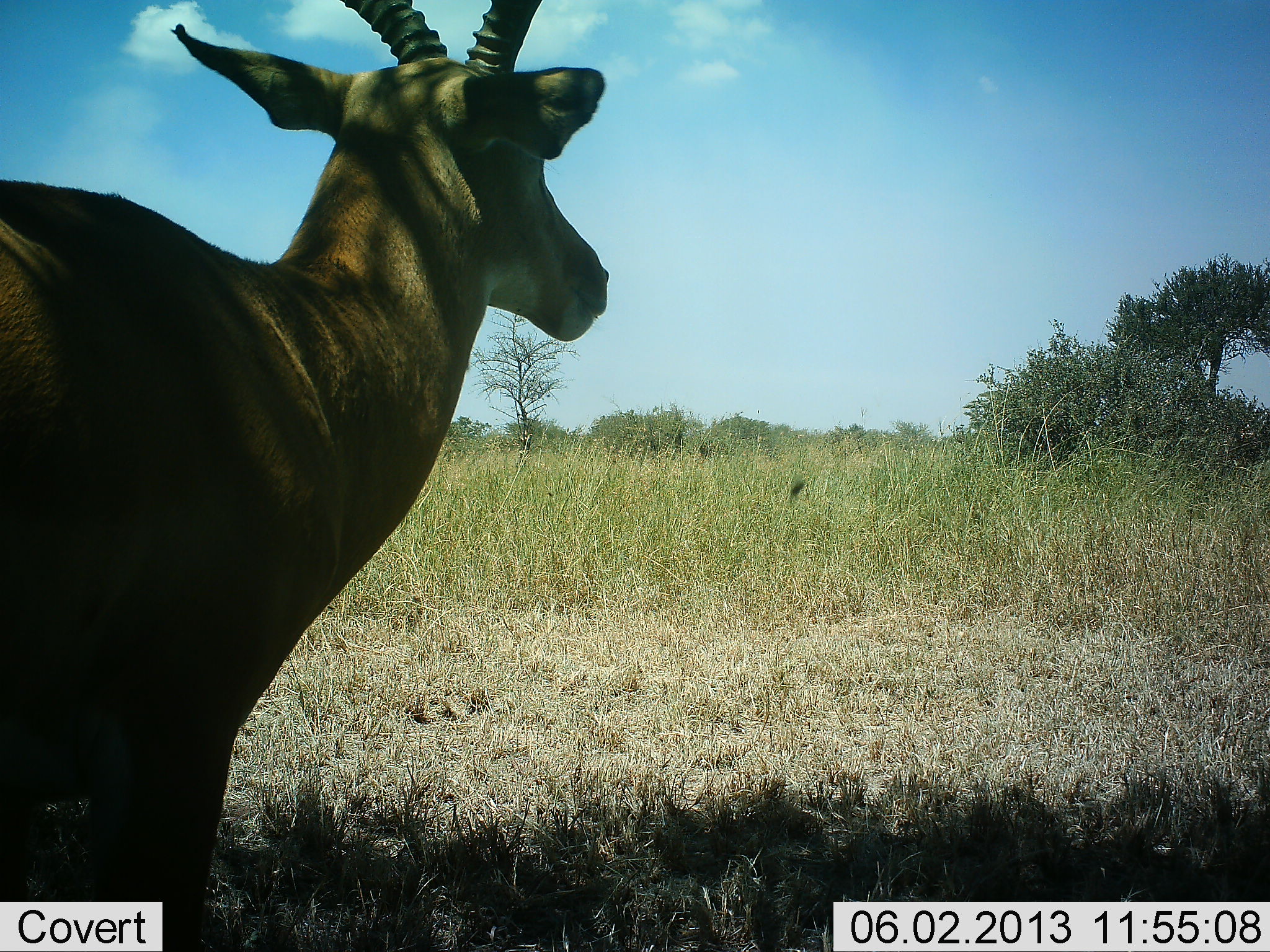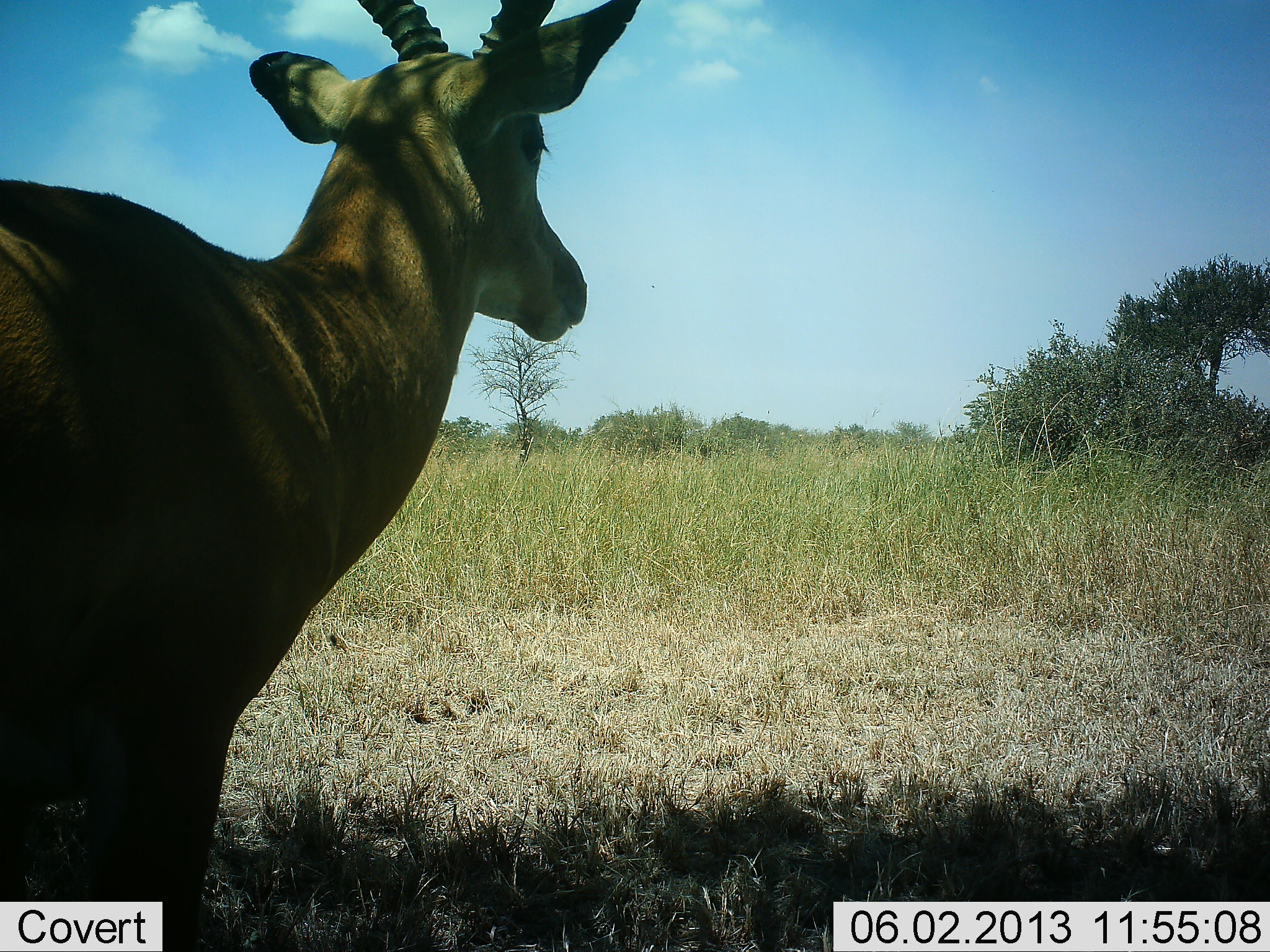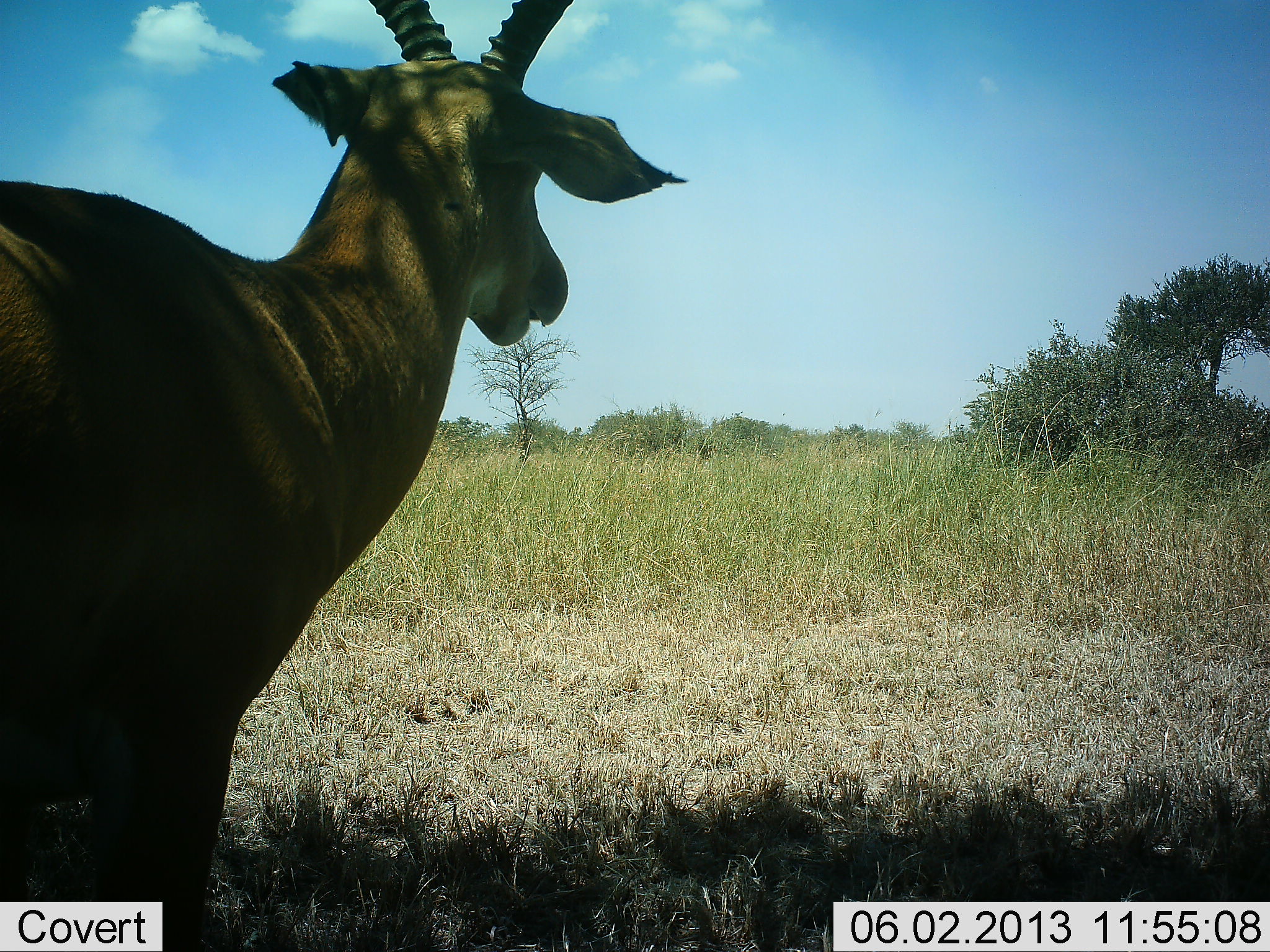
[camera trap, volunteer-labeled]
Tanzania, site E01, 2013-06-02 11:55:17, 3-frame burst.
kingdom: Animalia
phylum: Chordata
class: Mammalia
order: Artiodactyla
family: Bovidae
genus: Nanger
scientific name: Nanger granti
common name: grant's gazelle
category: gazellegrants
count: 1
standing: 100%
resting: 0%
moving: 0%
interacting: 0%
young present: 0%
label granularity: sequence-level